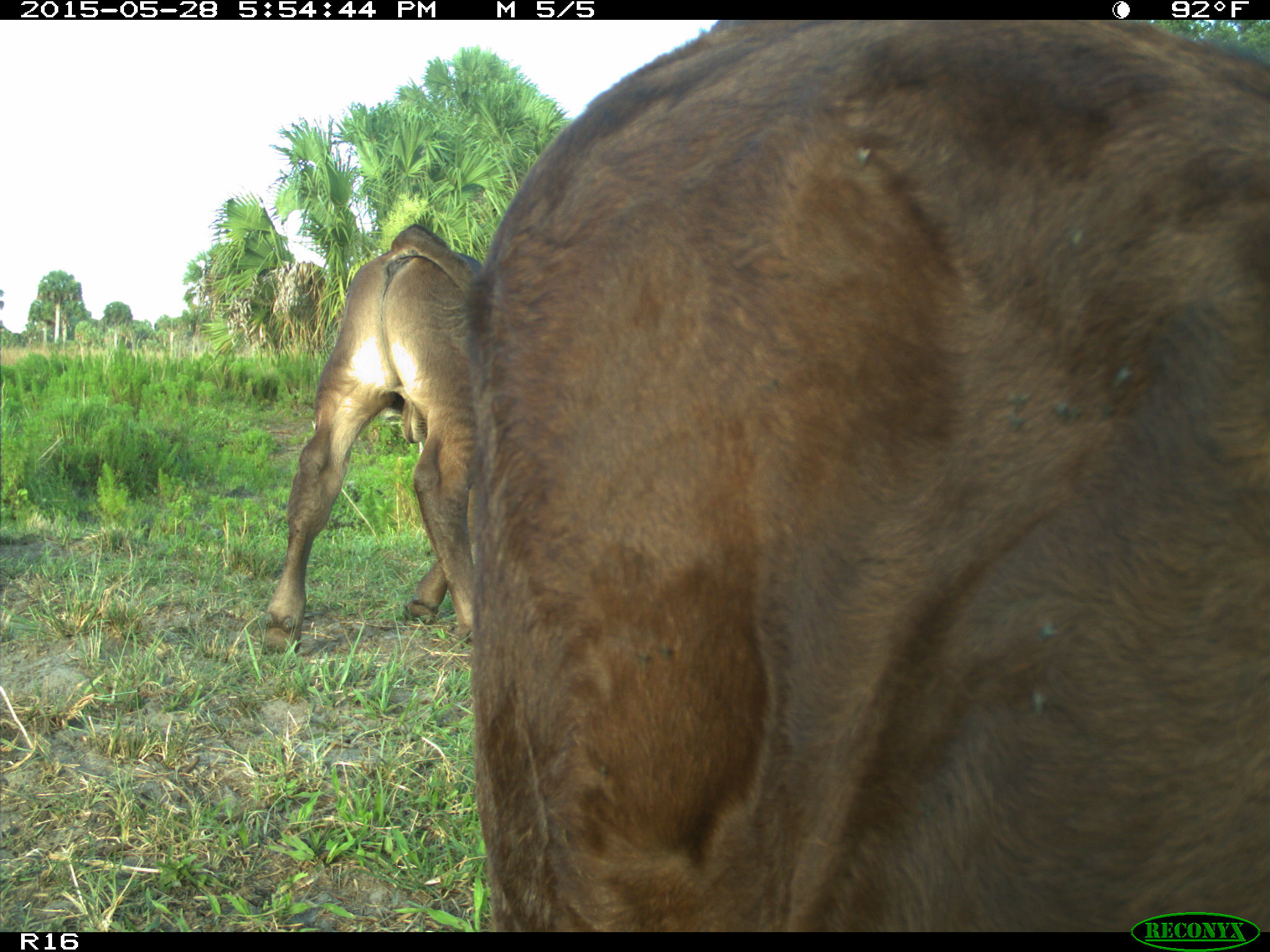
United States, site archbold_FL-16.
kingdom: Animalia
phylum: Chordata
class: Mammalia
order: Artiodactyla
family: Bovidae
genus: Bos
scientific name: Bos taurus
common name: domestic cow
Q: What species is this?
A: Bos taurus (domestic cow).